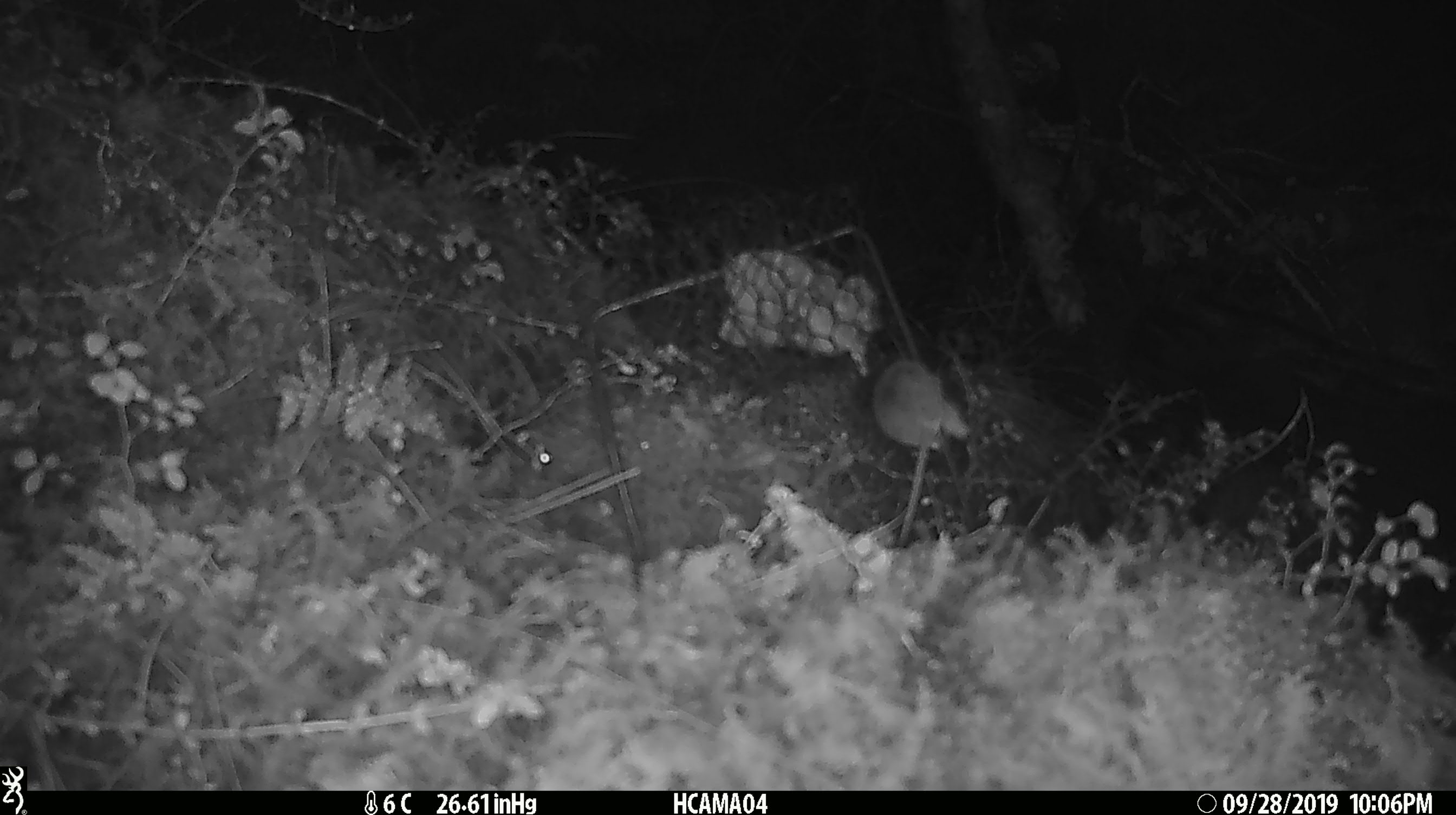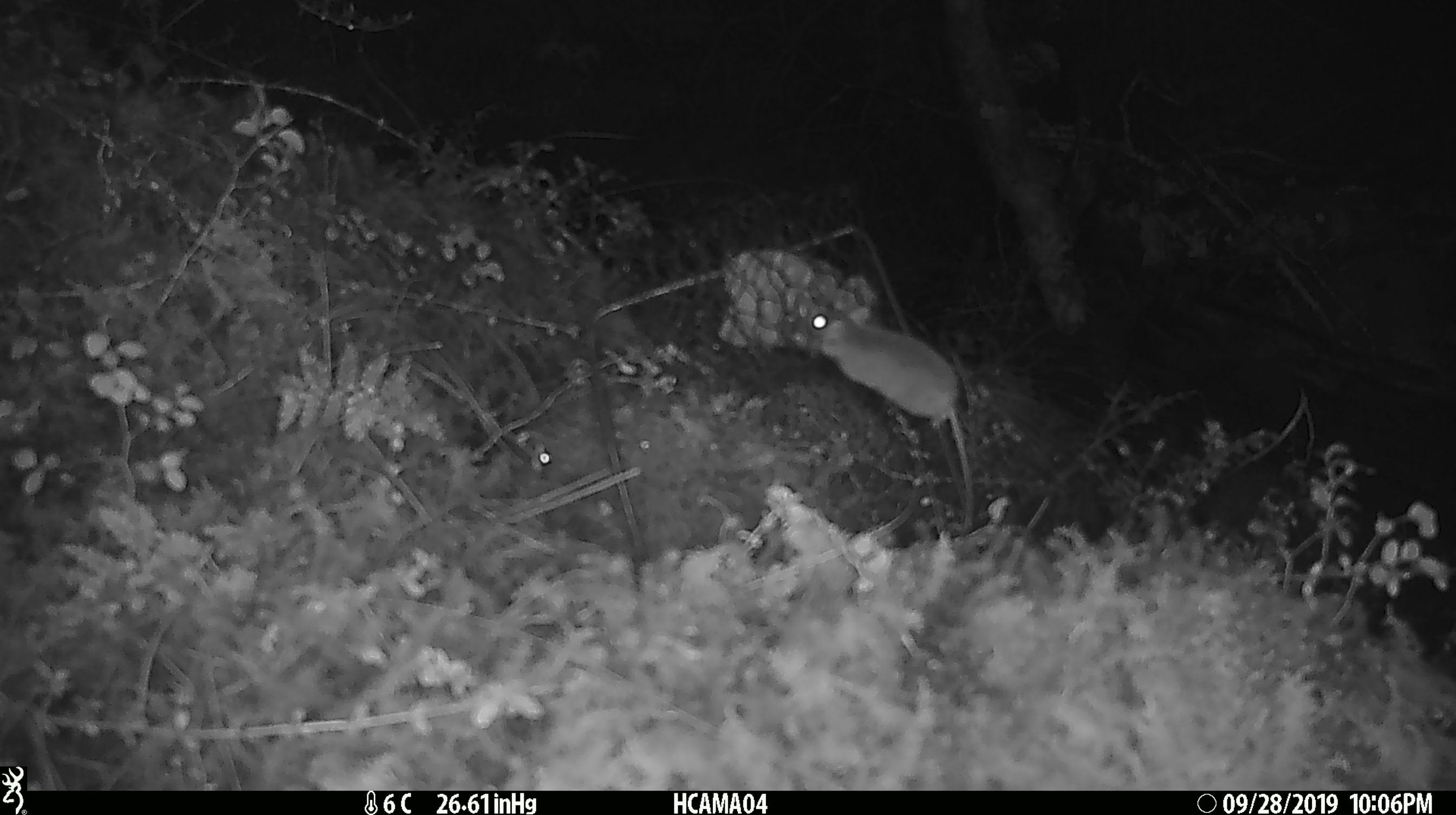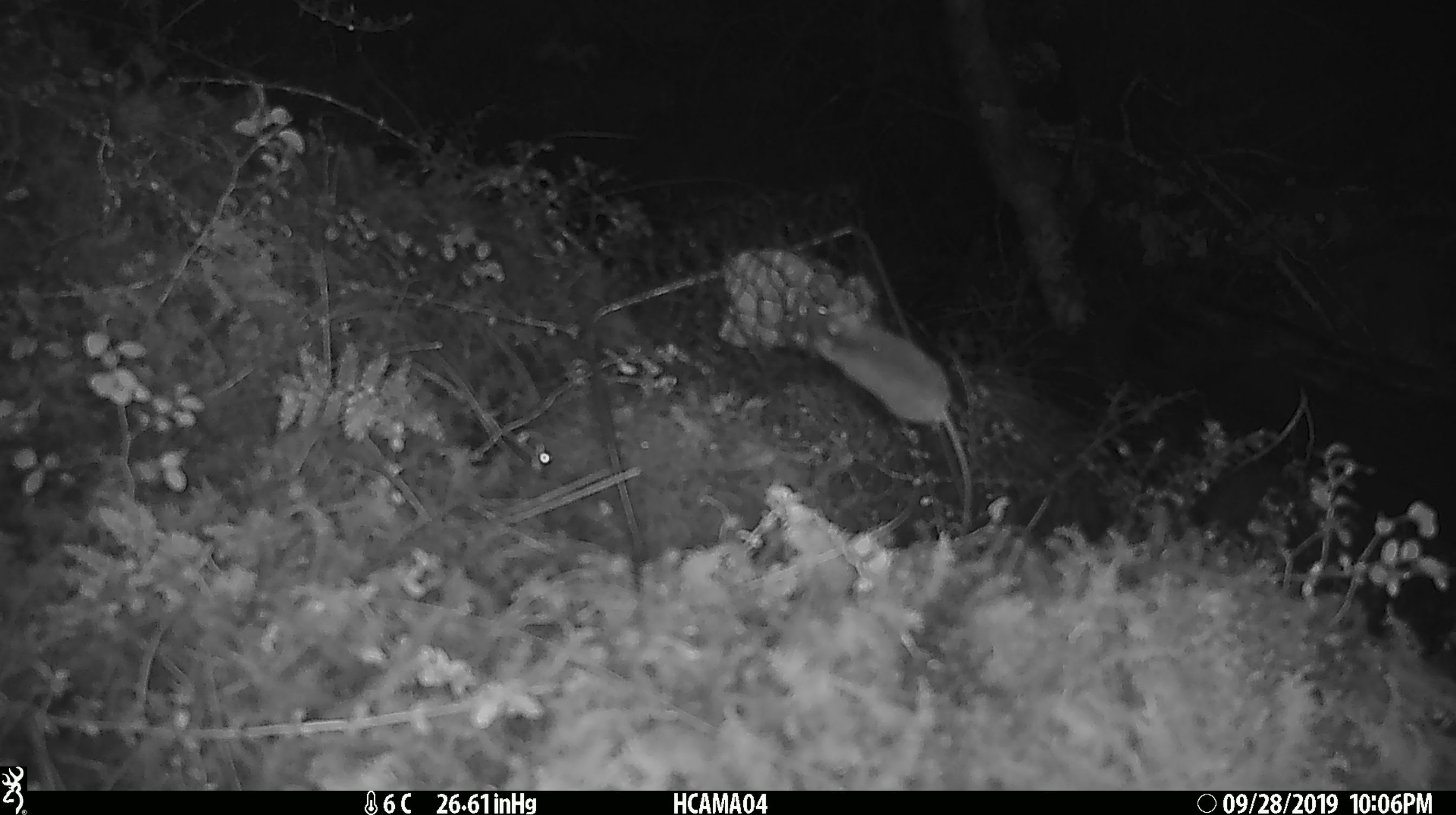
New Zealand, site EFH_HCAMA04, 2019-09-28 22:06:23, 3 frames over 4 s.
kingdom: Animalia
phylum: Chordata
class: Mammalia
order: Rodentia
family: Muridae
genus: Mus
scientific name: Mus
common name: mouse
Mouse (Mus).